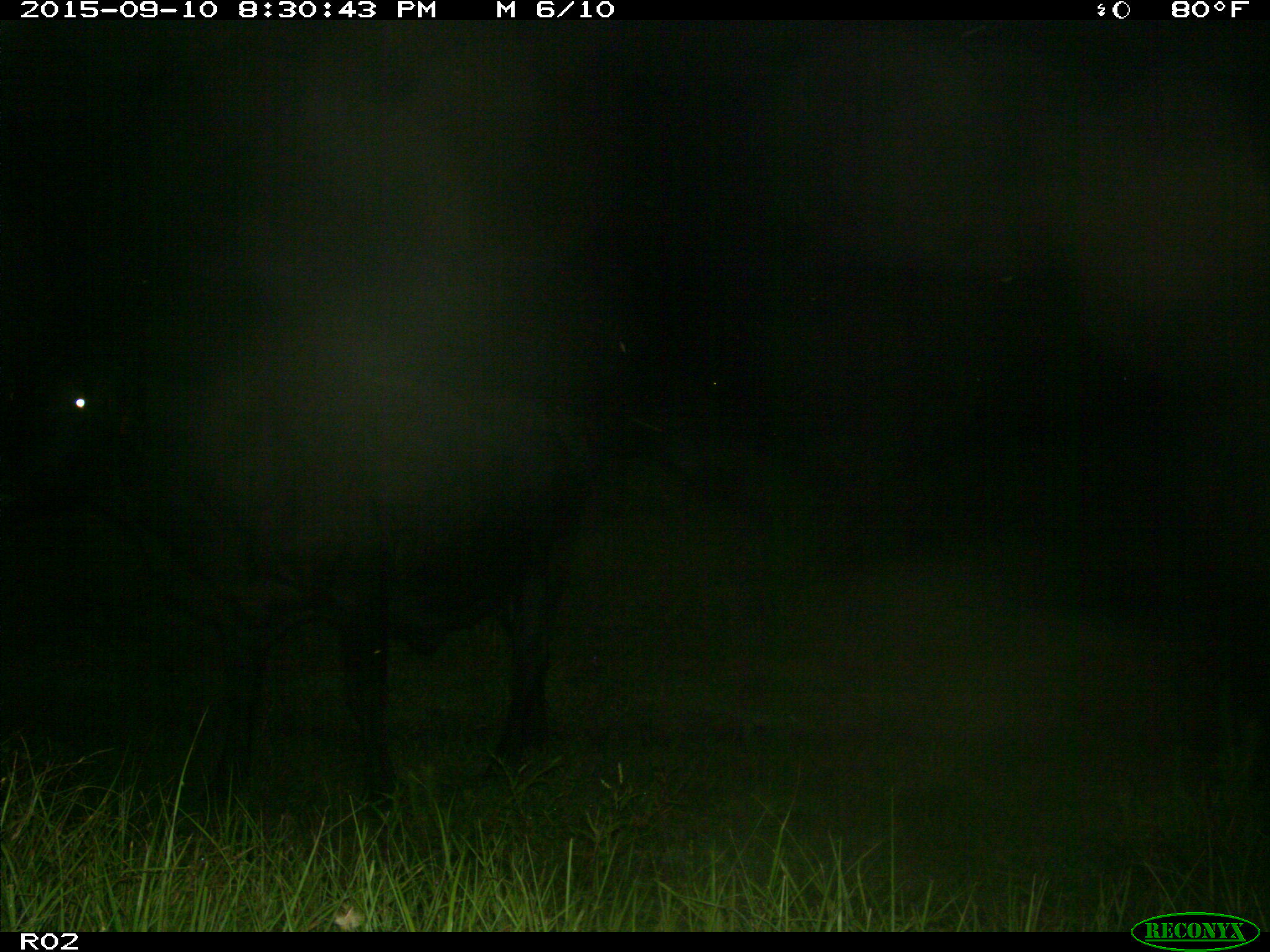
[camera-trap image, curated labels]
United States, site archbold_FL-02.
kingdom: Animalia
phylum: Chordata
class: Mammalia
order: Artiodactyla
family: Bovidae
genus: Bos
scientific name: Bos taurus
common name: domestic cow